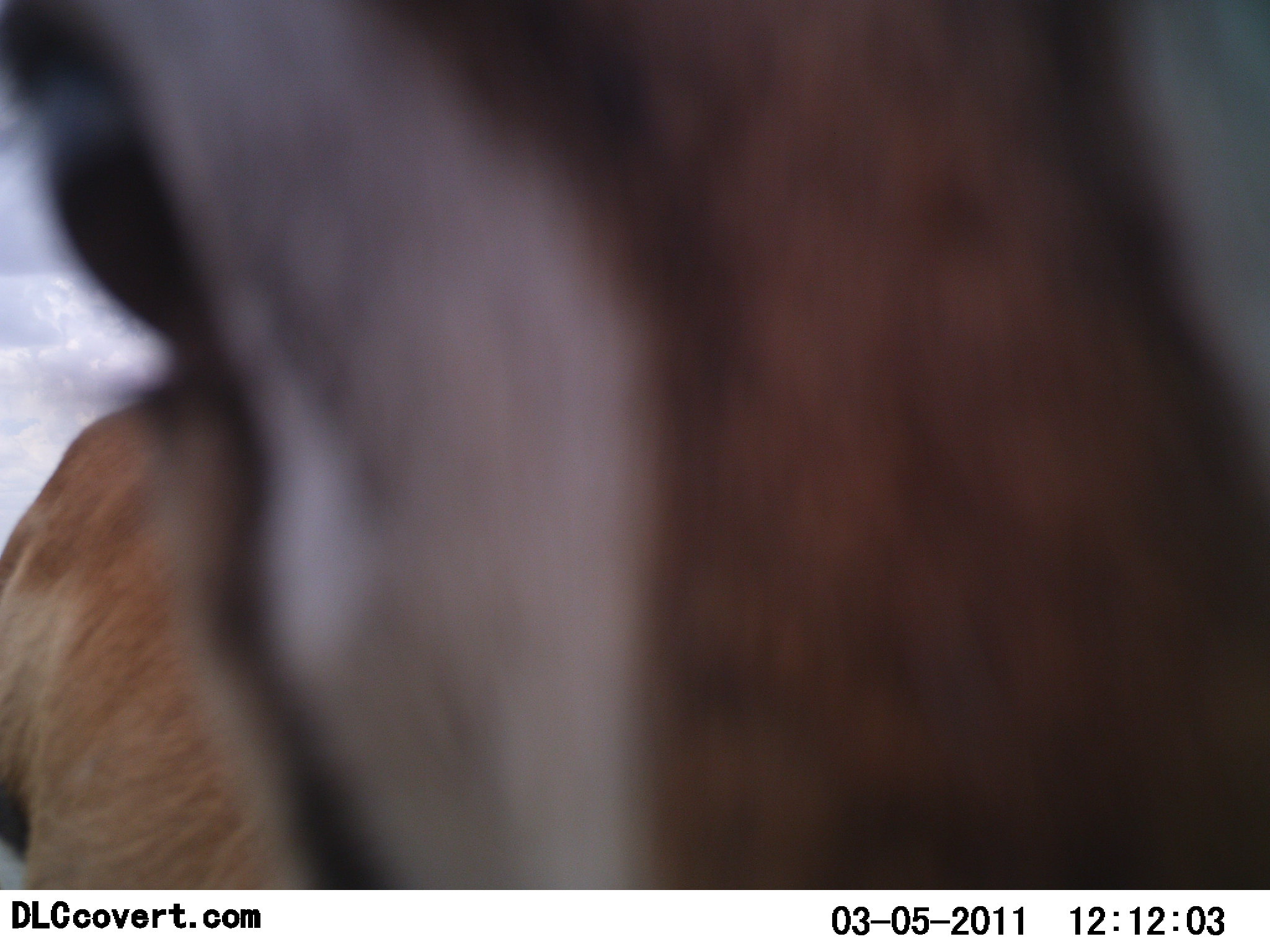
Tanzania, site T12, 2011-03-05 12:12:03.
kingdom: Animalia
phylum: Chordata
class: Mammalia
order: Artiodactyla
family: Bovidae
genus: Eudorcas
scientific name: Eudorcas thomsonii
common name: thomson's gazelle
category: gazellethomsons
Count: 1.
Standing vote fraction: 73%.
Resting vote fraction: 0%.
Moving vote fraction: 0%.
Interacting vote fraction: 36%.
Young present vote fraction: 0%.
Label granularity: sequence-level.